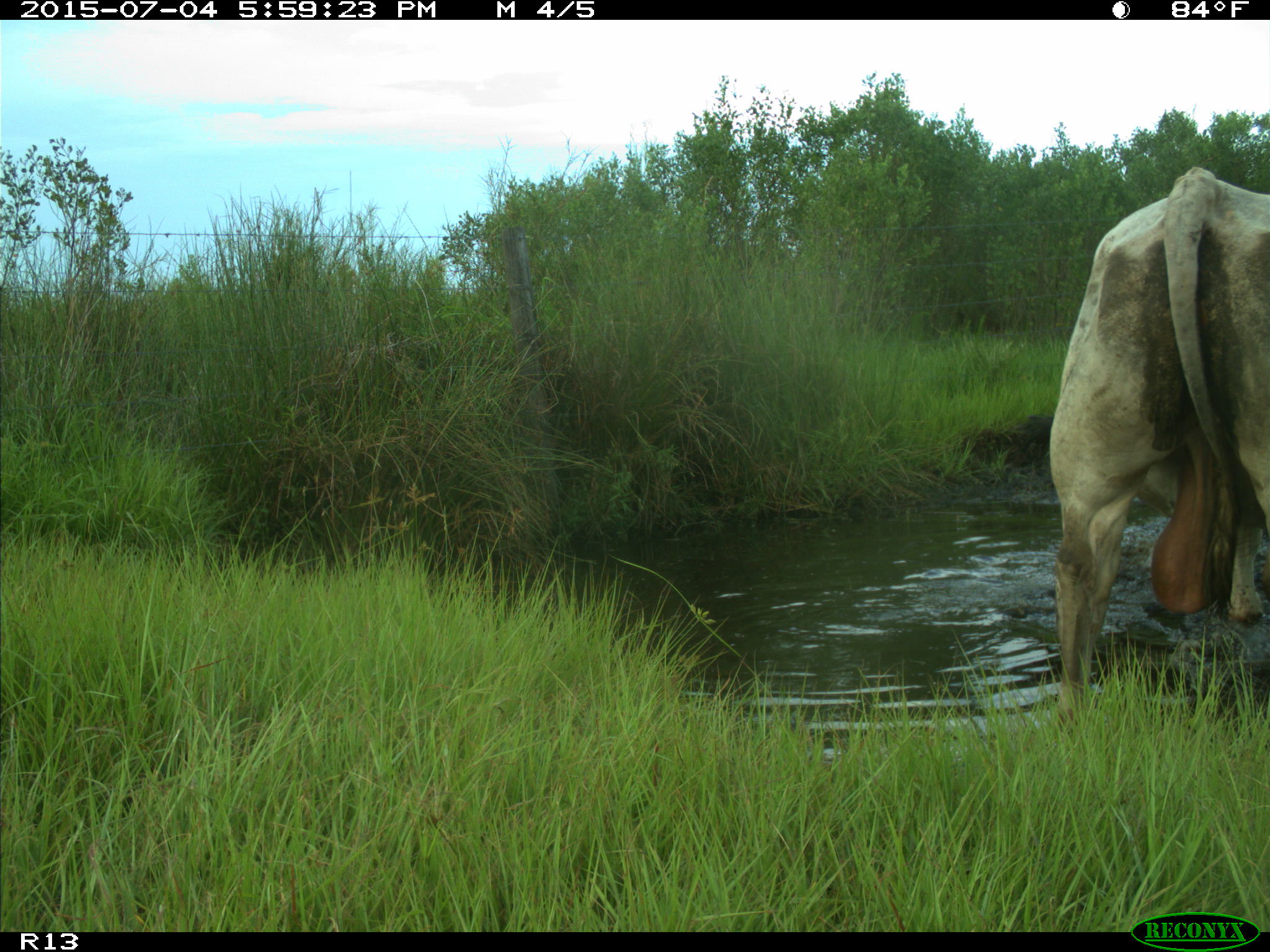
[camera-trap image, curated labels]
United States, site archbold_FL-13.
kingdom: Animalia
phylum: Chordata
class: Mammalia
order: Artiodactyla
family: Bovidae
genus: Bos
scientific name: Bos taurus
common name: domestic cow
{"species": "Bos taurus (domestic cow)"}